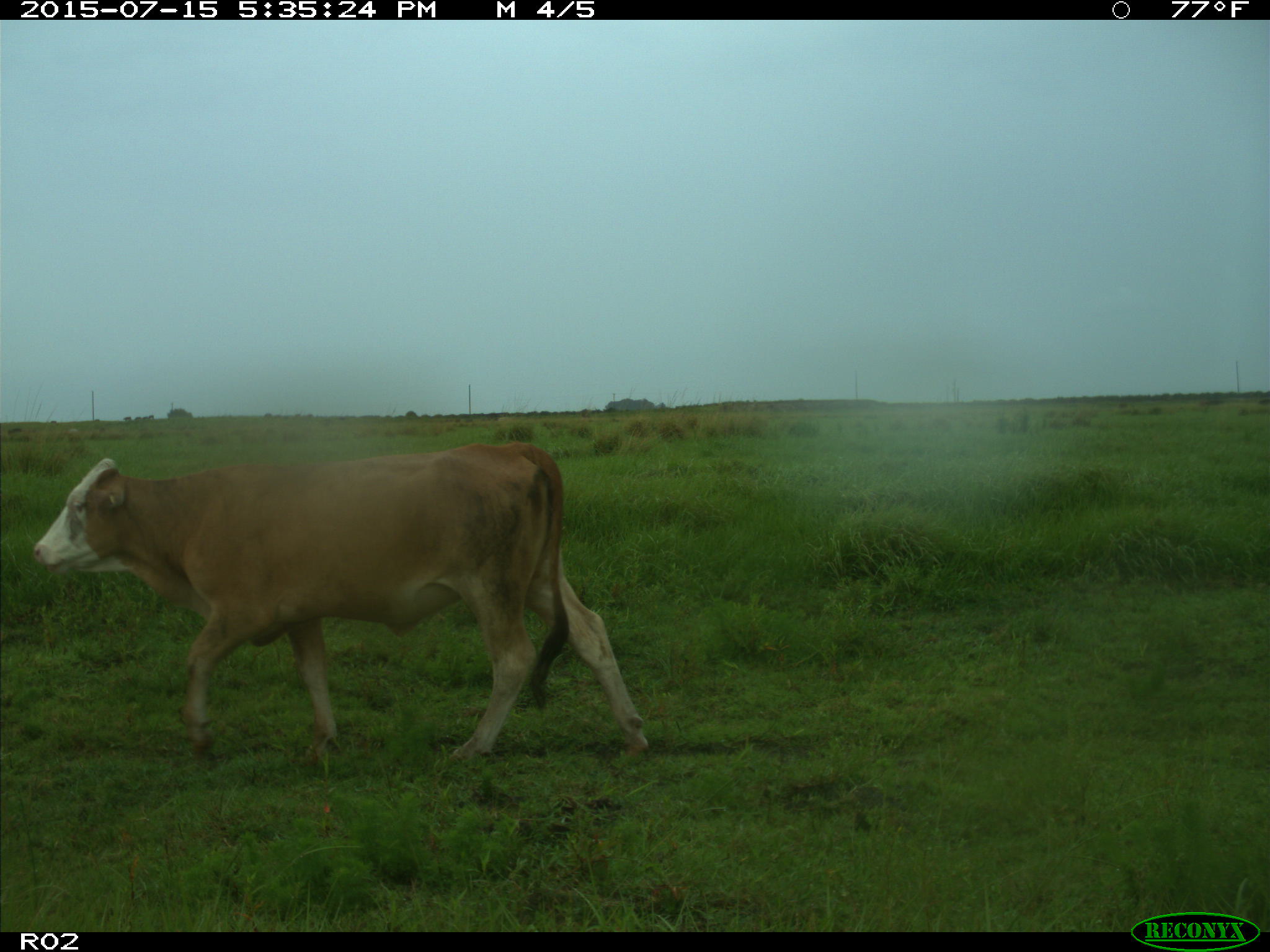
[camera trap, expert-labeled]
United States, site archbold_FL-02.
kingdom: Animalia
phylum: Chordata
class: Mammalia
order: Artiodactyla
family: Bovidae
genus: Bos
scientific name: Bos taurus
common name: domestic cow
Bos taurus (domestic cow).